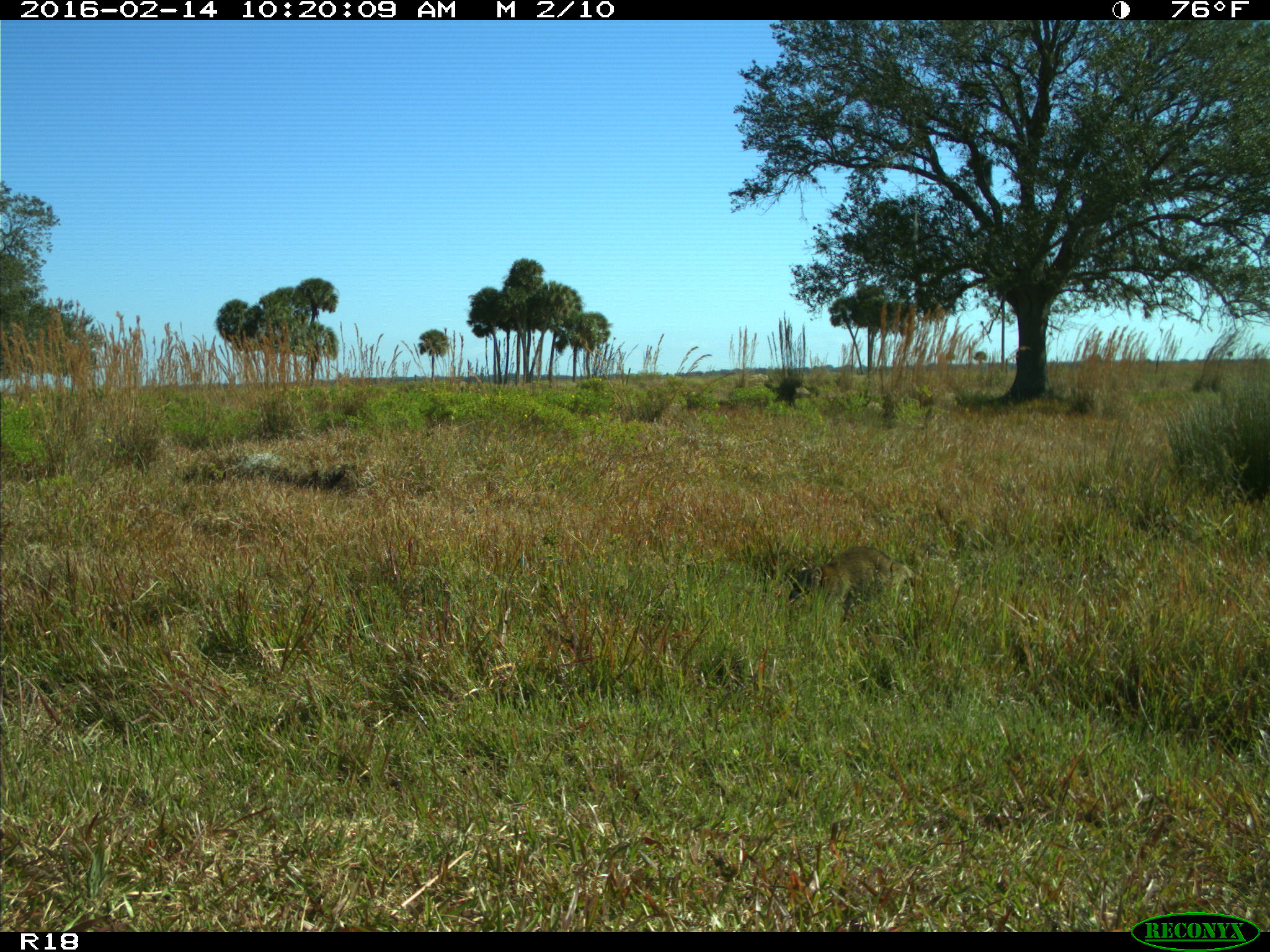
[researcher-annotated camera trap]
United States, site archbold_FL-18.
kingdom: Animalia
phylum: Chordata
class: Mammalia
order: Carnivora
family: Procyonidae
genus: Procyon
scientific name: Procyon lotor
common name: common raccoon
Procyon lotor (common raccoon).